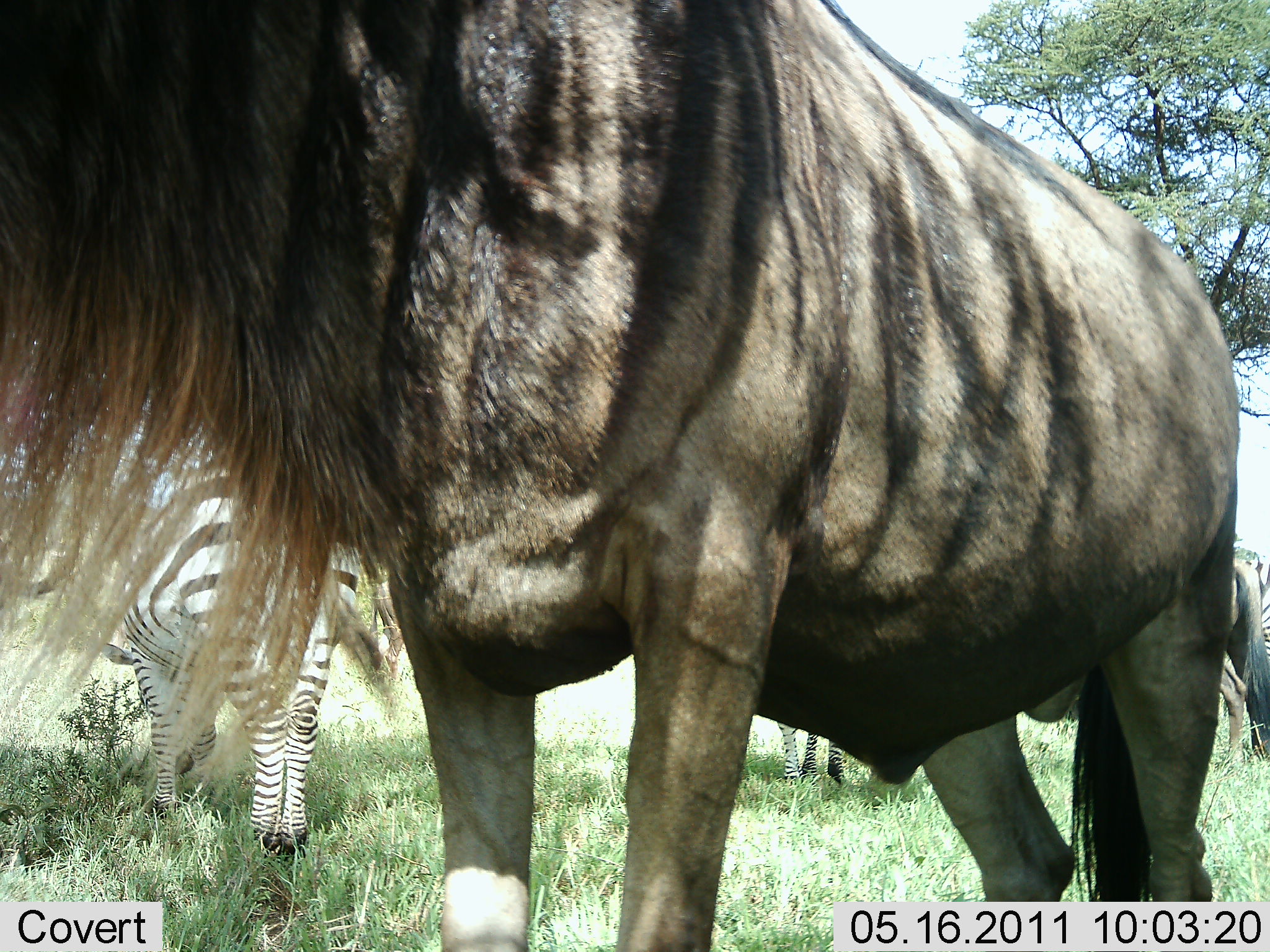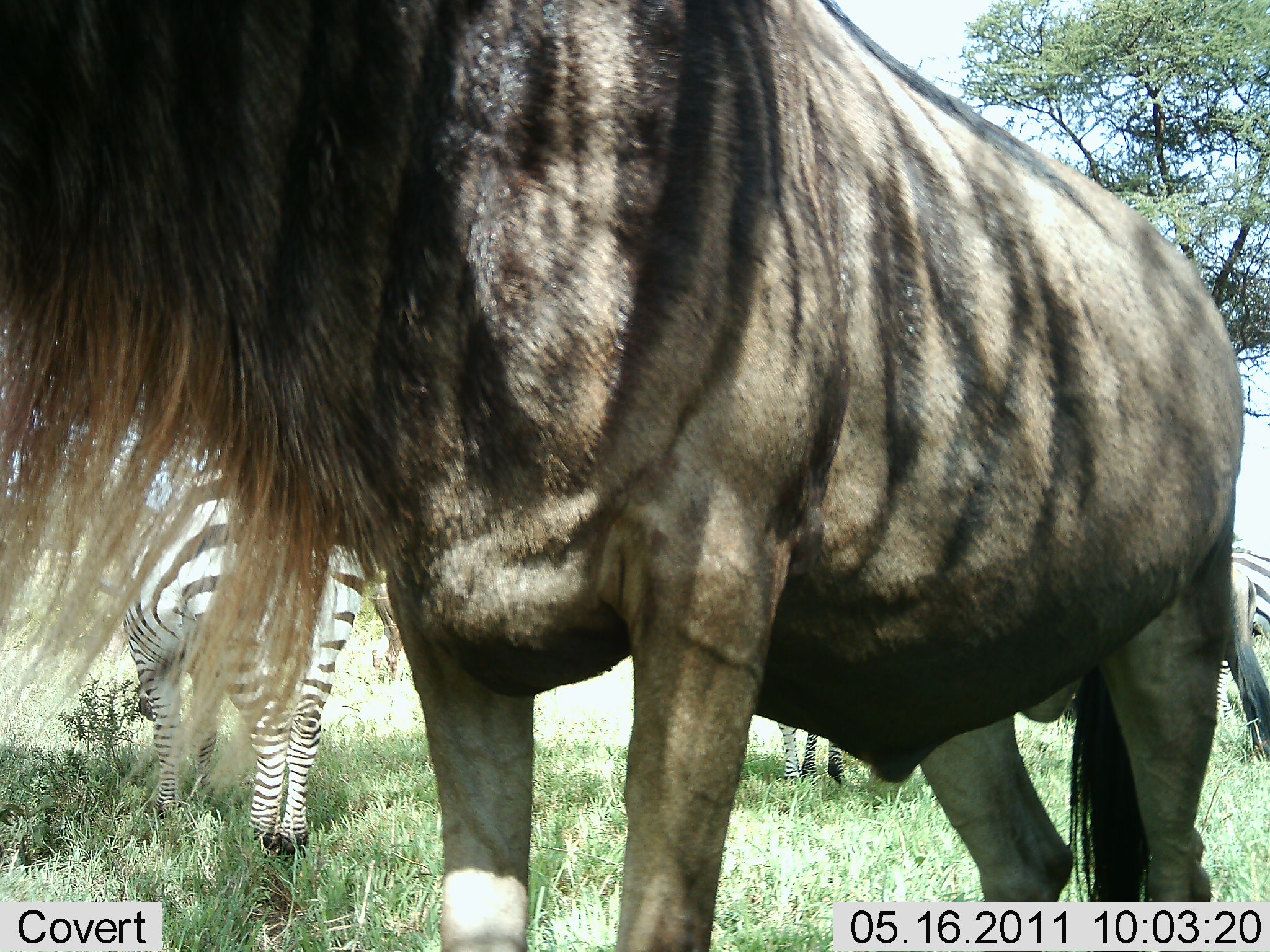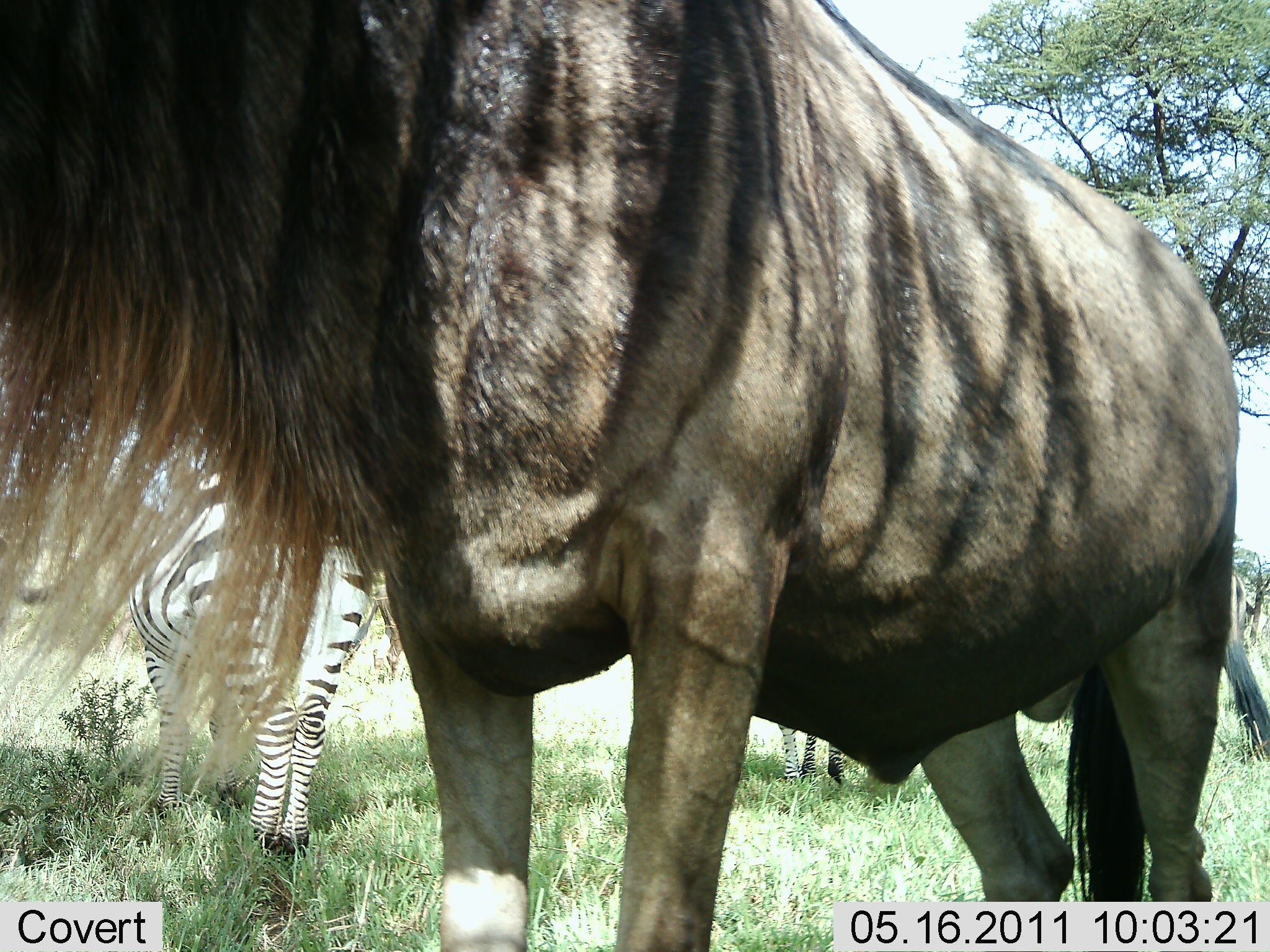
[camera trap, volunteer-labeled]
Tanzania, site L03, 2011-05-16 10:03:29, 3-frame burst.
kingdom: Animalia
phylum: Chordata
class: Mammalia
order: Artiodactyla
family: Bovidae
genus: Connochaetes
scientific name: Connochaetes taurinus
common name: blue wildebeest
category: wildebeest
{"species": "wildebeest (blue wildebeest) (Connochaetes taurinus)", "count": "1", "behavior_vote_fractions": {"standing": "100%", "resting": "0%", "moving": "0%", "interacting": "0%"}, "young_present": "0%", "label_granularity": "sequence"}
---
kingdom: Animalia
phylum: Chordata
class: Mammalia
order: Perissodactyla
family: Equidae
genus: Equus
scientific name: Equus quagga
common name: plains zebra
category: zebra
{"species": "zebra (plains zebra) (Equus quagga)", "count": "3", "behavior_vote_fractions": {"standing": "77%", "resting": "0%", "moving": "8%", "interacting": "0%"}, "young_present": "0%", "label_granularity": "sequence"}